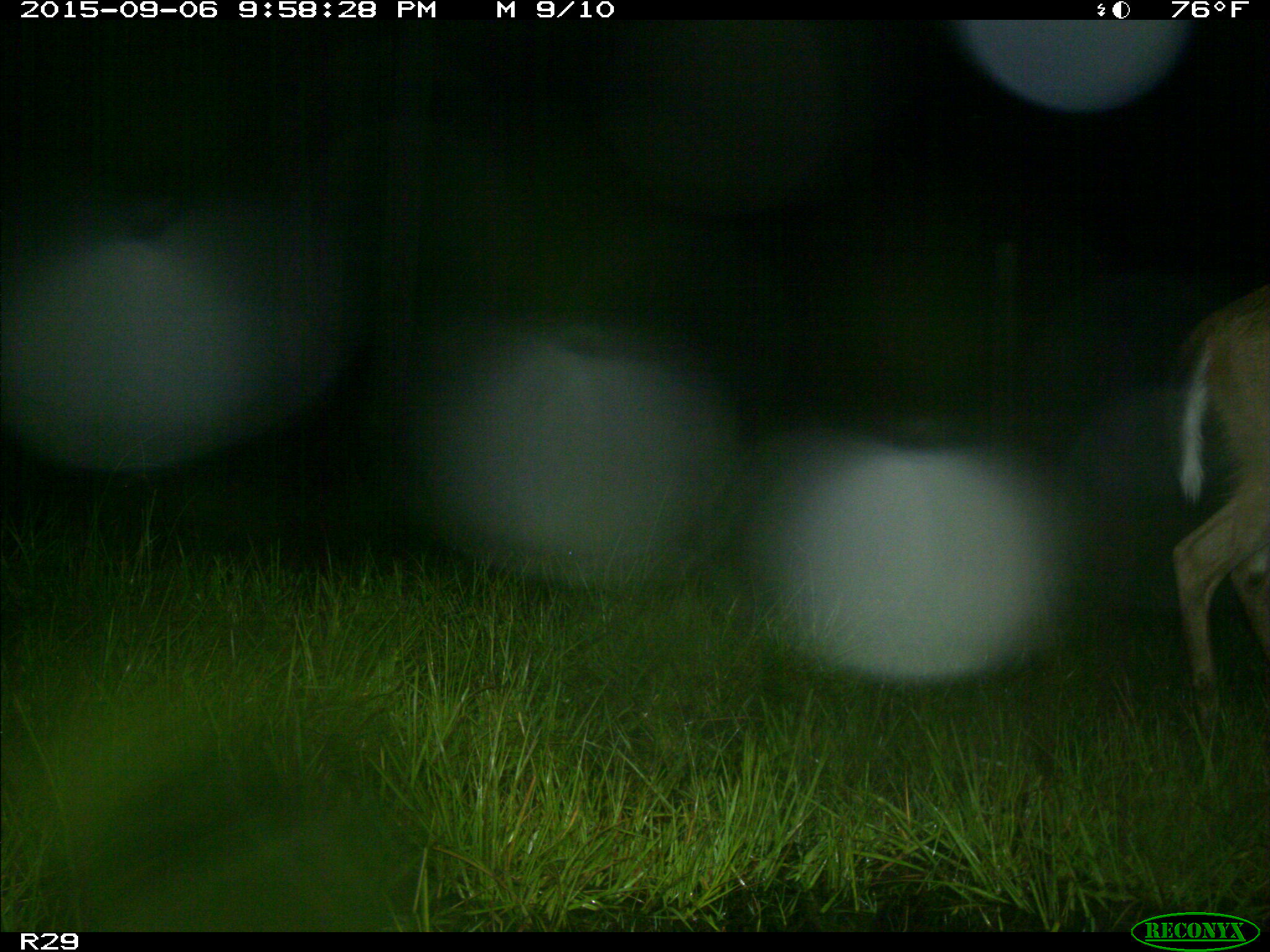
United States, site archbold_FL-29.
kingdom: Animalia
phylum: Chordata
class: Mammalia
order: Artiodactyla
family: Cervidae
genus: Odocoileus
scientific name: Odocoileus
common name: deer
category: unidentified deer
Unidentified deer (deer) (Odocoileus).